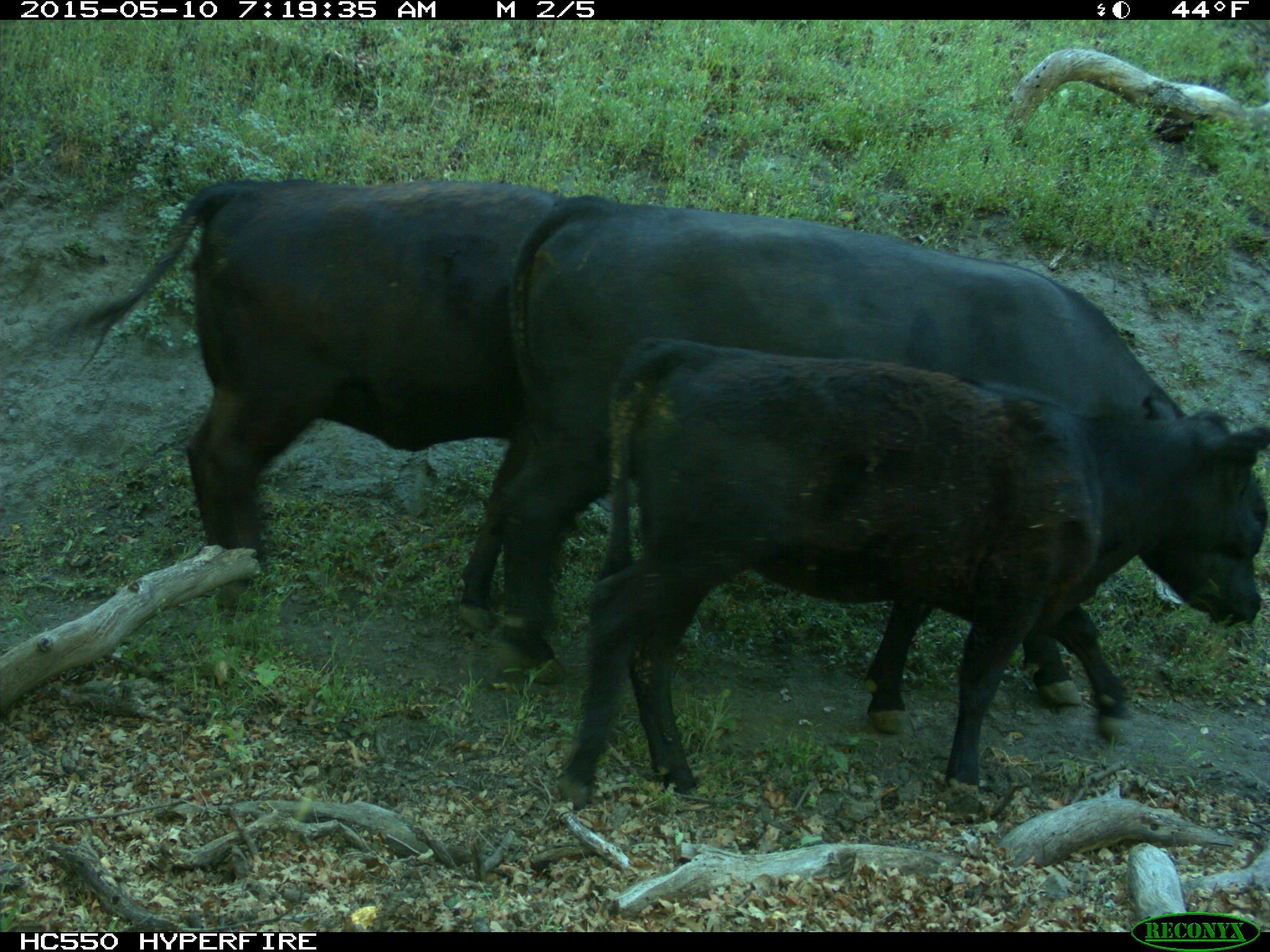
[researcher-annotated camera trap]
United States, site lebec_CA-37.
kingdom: Animalia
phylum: Chordata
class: Mammalia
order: Artiodactyla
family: Bovidae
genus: Bos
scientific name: Bos taurus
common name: domestic cow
Bos taurus (domestic cow).